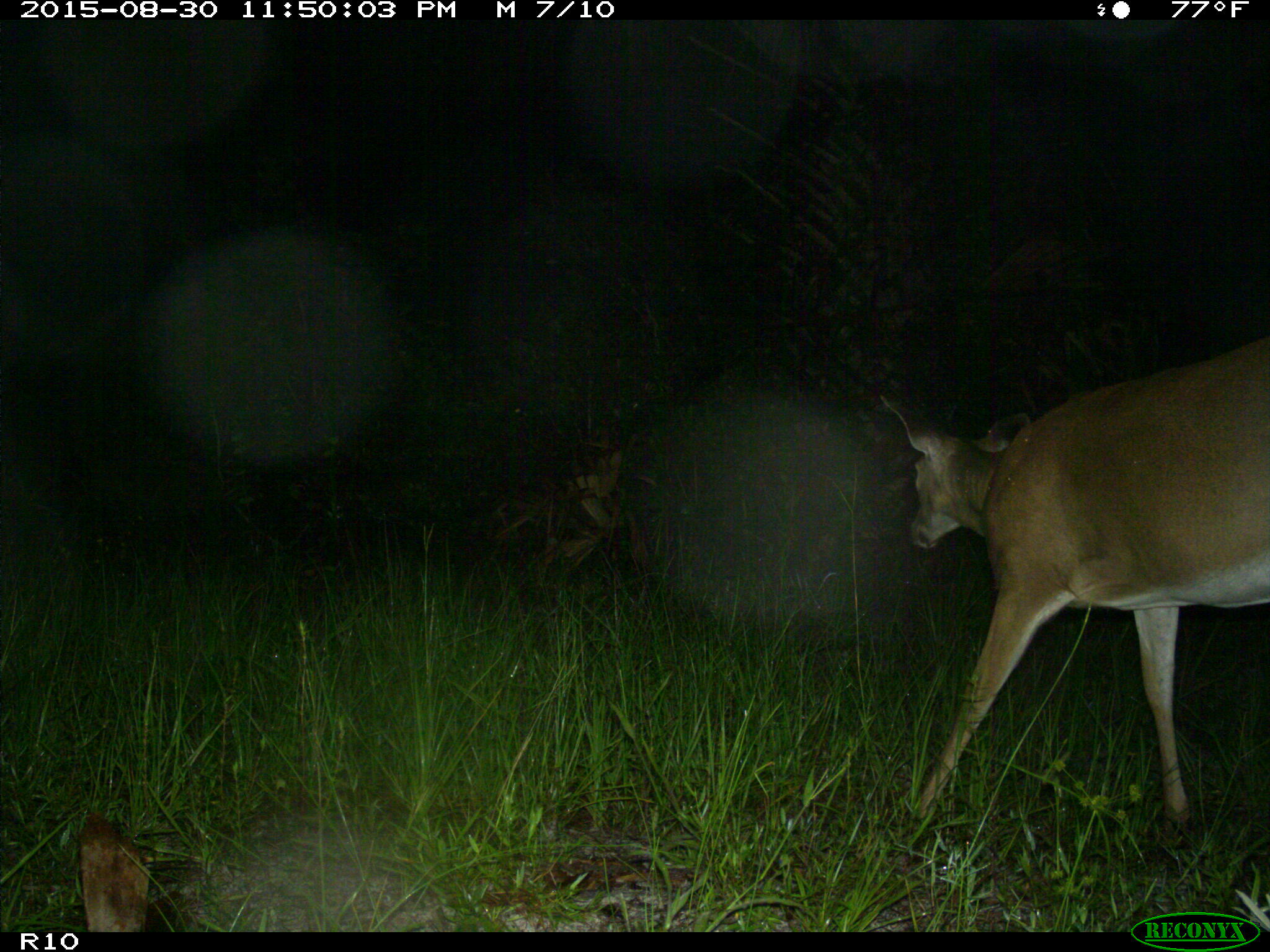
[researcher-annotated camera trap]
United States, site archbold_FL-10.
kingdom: Animalia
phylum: Chordata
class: Mammalia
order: Artiodactyla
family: Cervidae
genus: Odocoileus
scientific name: Odocoileus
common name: deer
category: unidentified deer